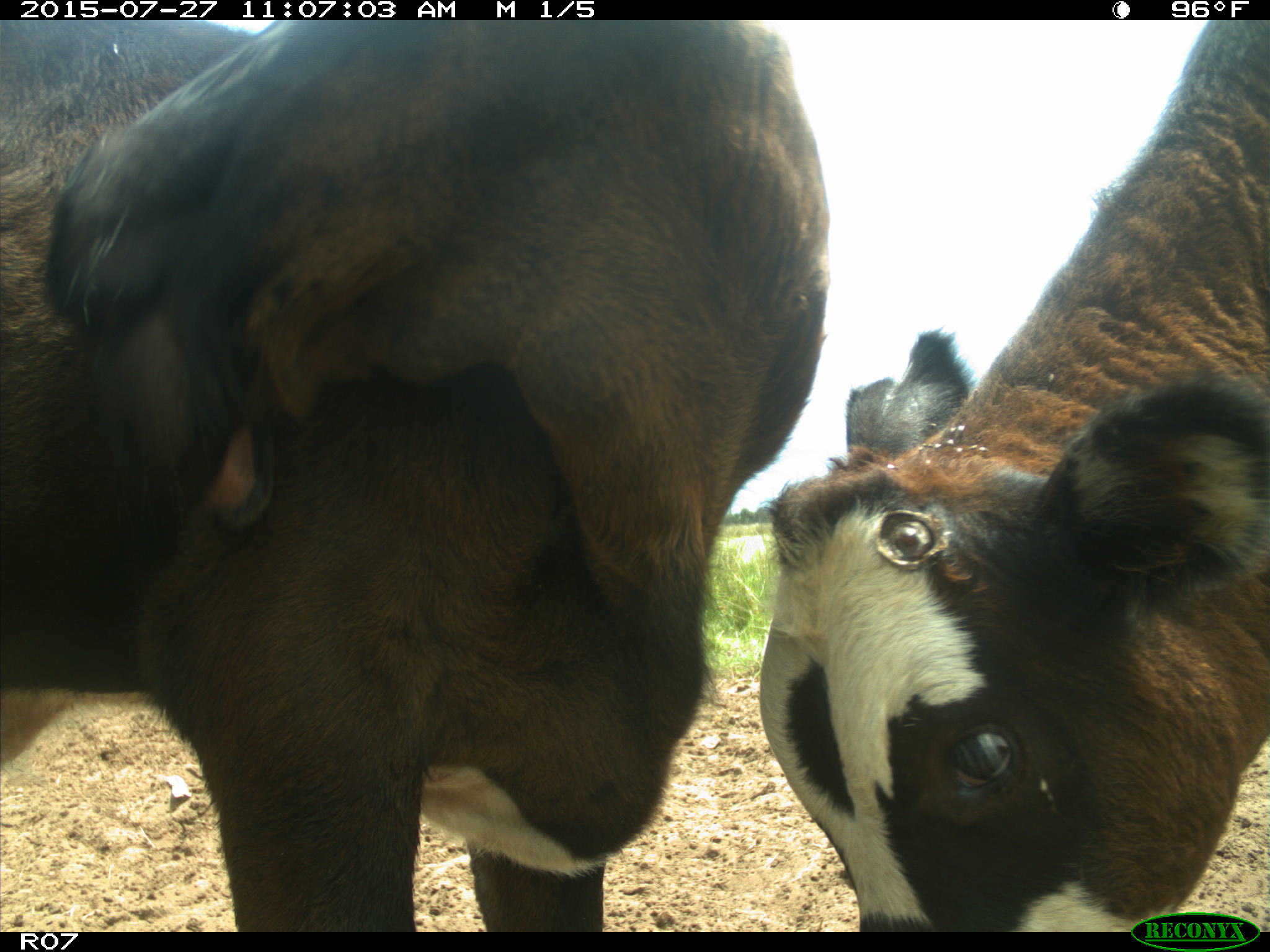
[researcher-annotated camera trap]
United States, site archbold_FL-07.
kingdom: Animalia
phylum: Chordata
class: Mammalia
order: Artiodactyla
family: Bovidae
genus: Bos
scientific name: Bos taurus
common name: domestic cow